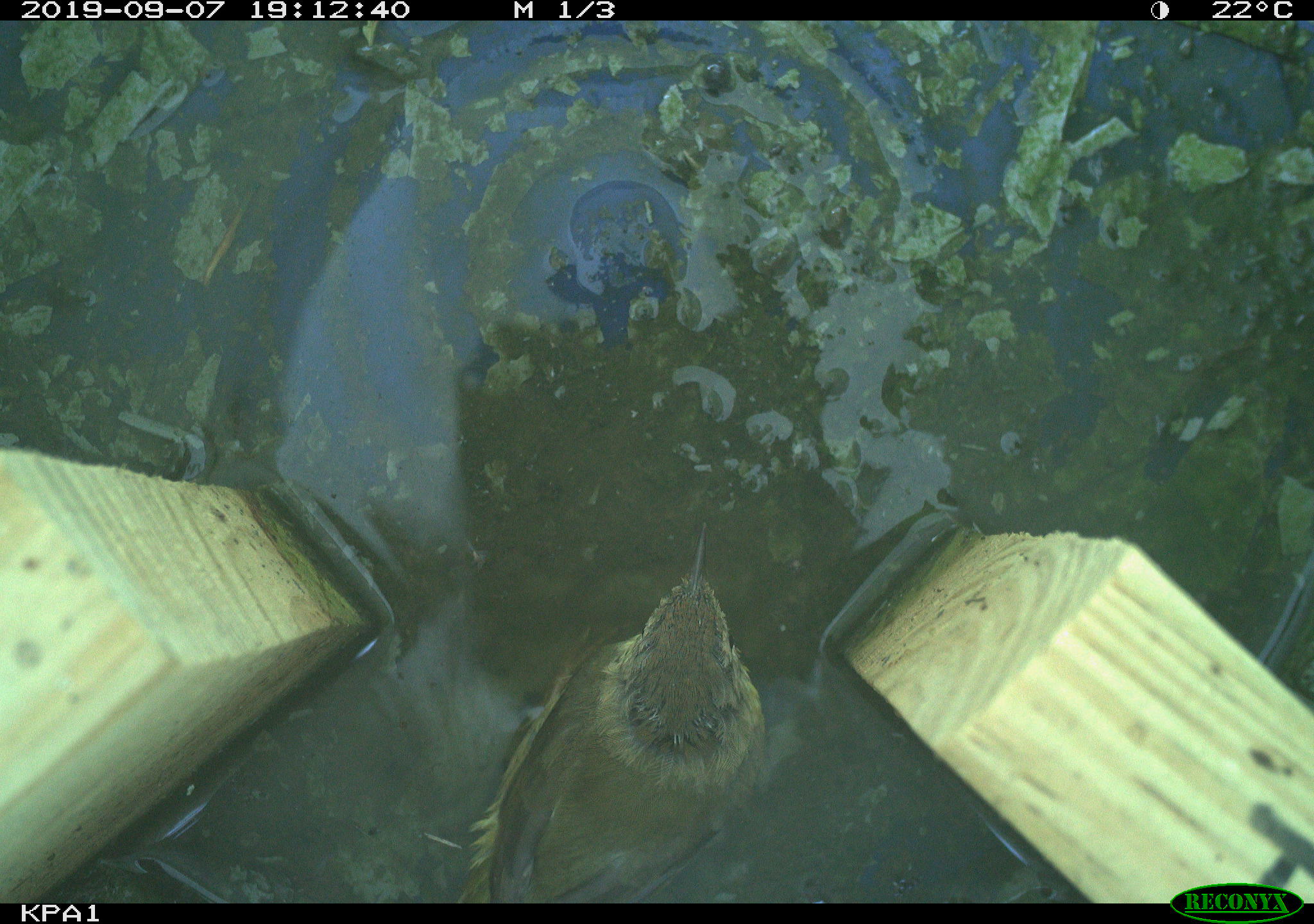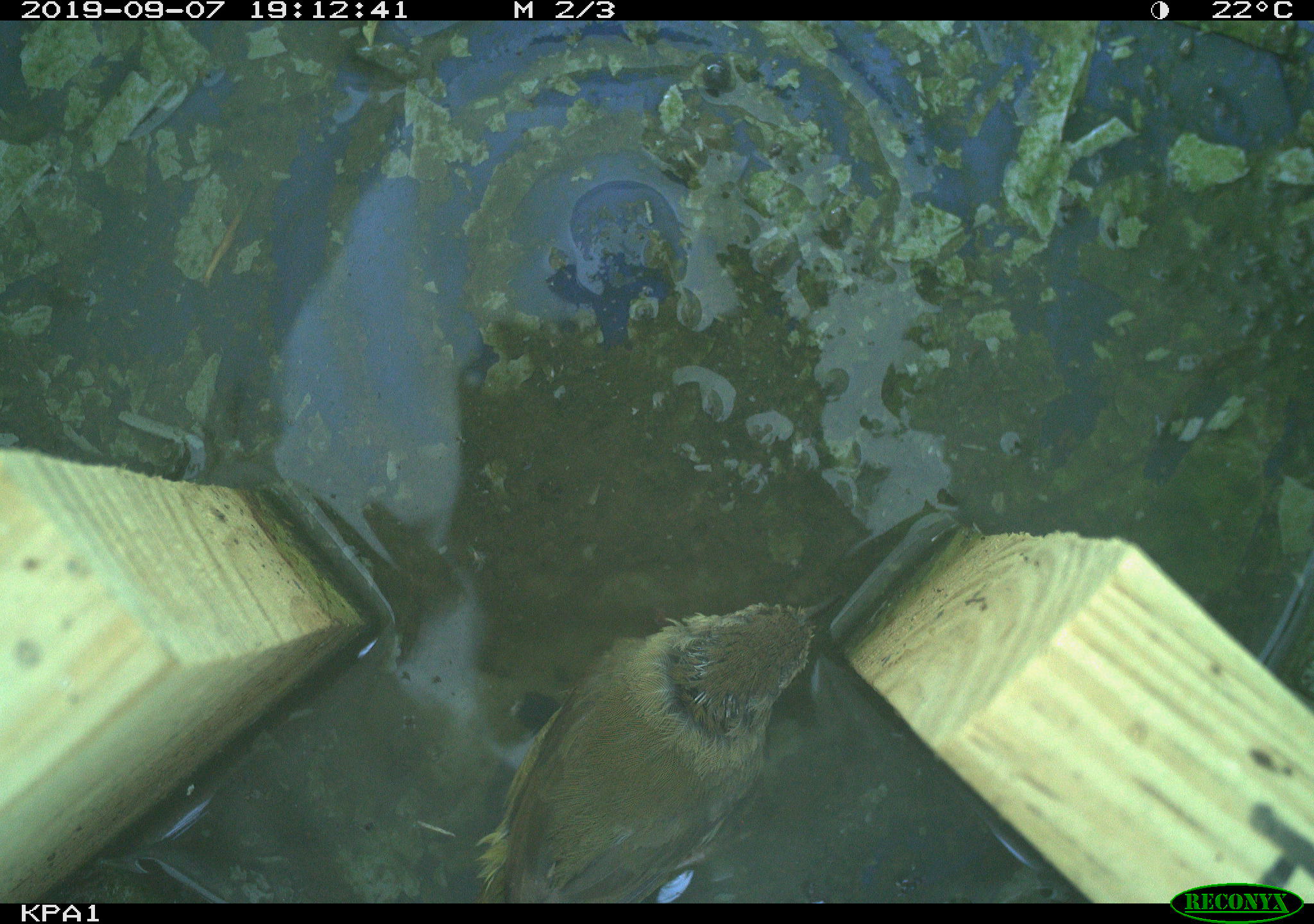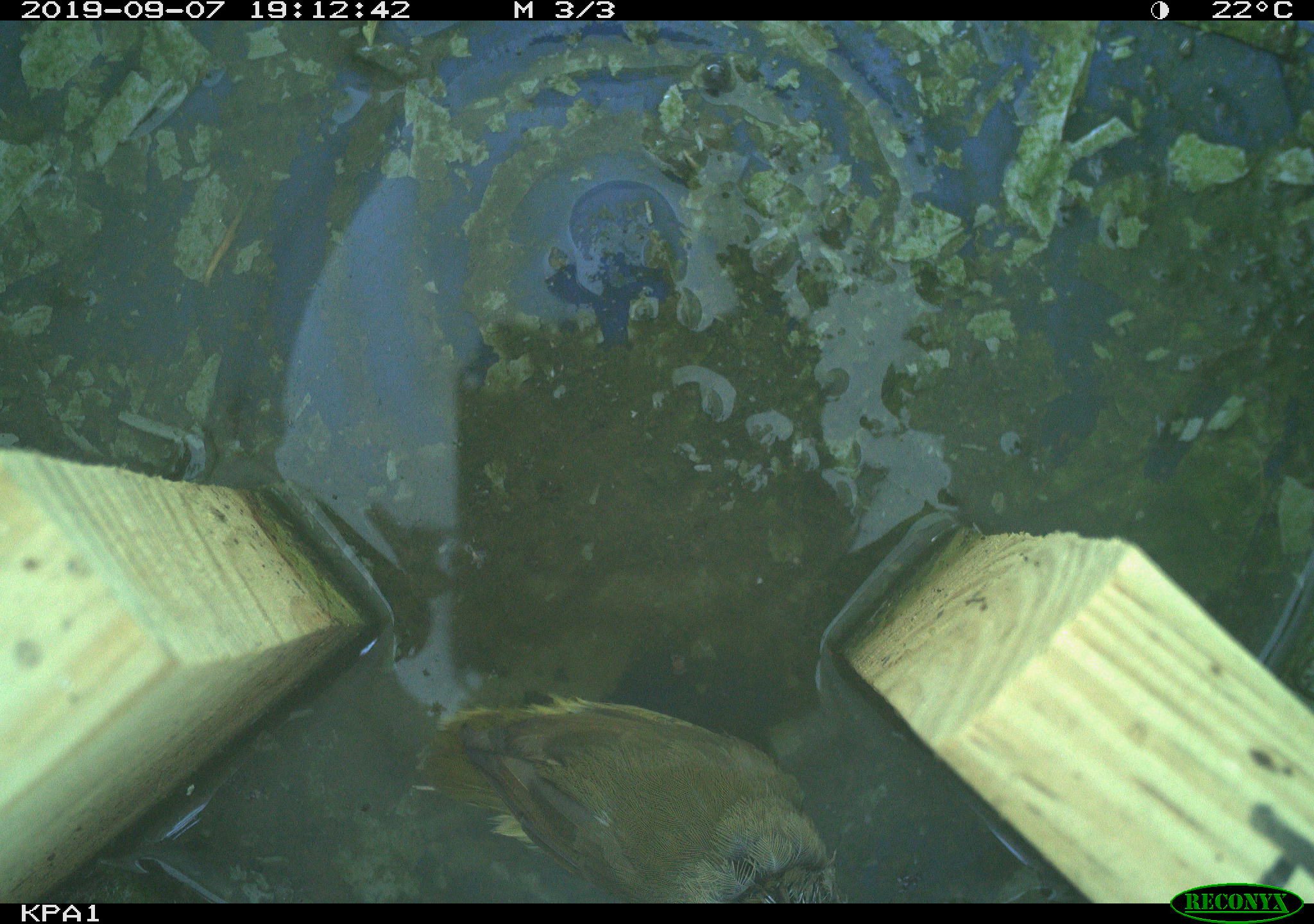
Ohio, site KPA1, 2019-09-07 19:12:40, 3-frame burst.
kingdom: Animalia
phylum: Chordata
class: Aves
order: Passeriformes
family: Parulidae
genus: Geothlypis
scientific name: Geothlypis trichas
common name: common yellowthroat